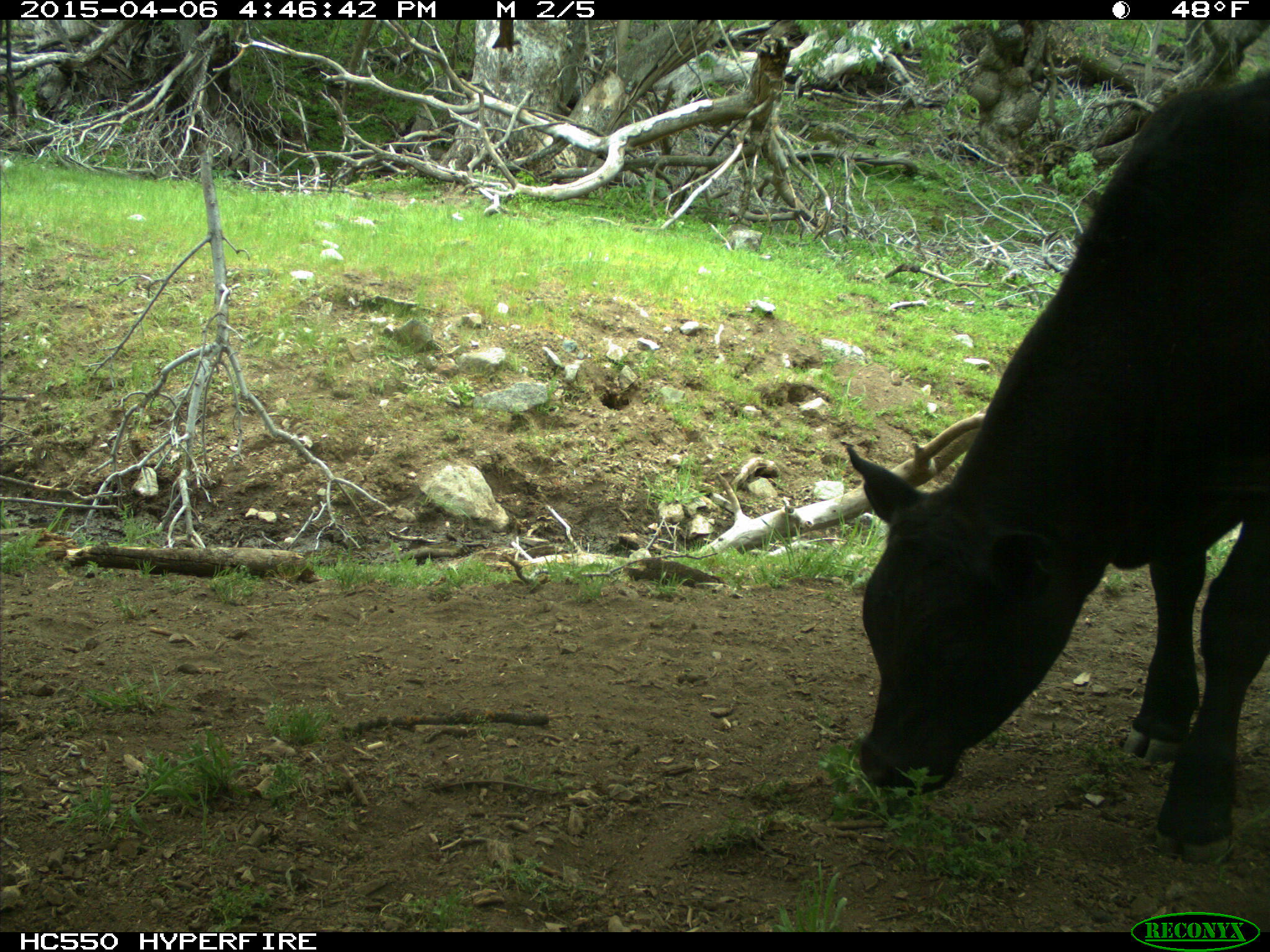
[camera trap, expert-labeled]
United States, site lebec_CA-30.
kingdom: Animalia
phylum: Chordata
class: Mammalia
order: Artiodactyla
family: Bovidae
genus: Bos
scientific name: Bos taurus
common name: domestic cow